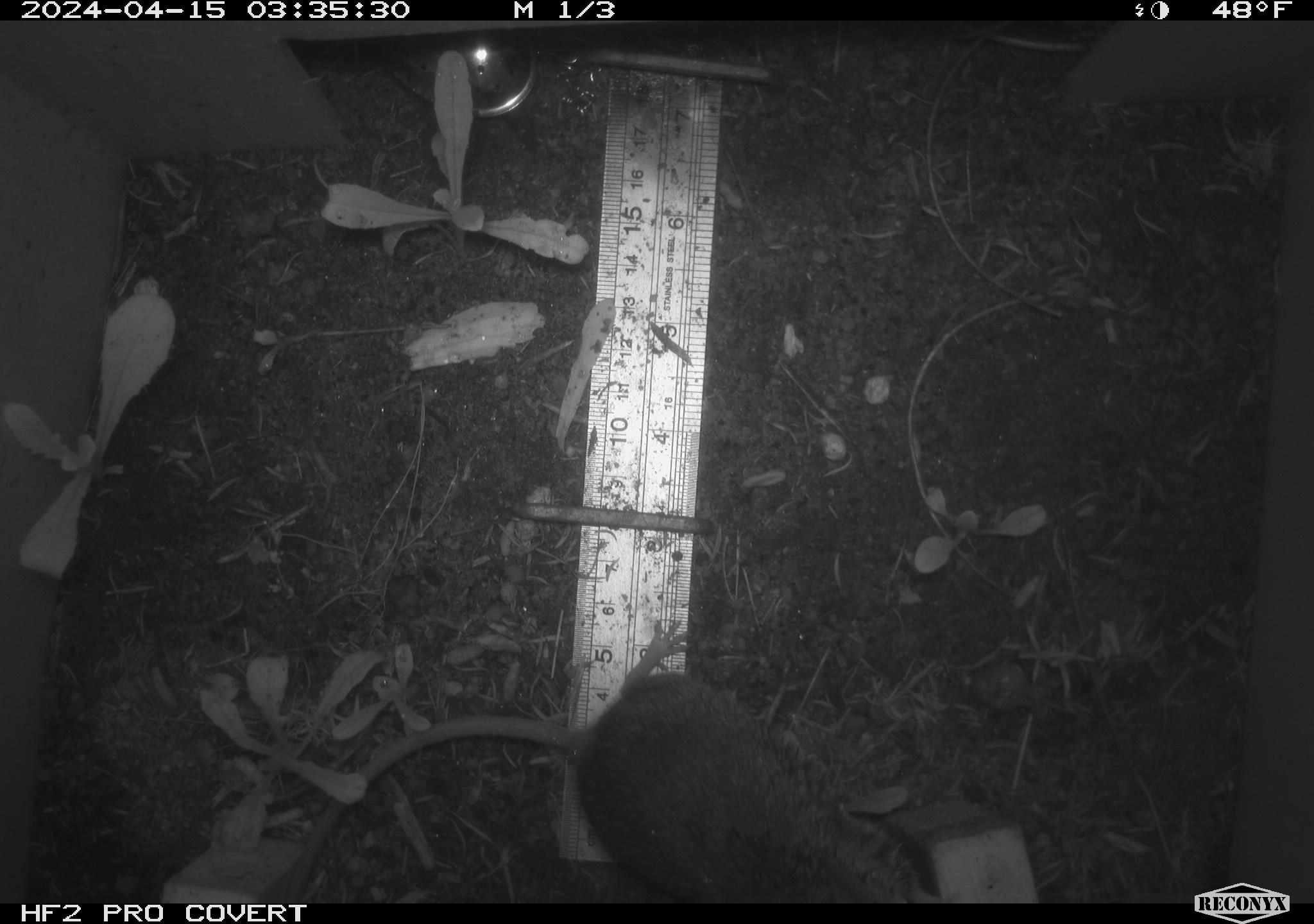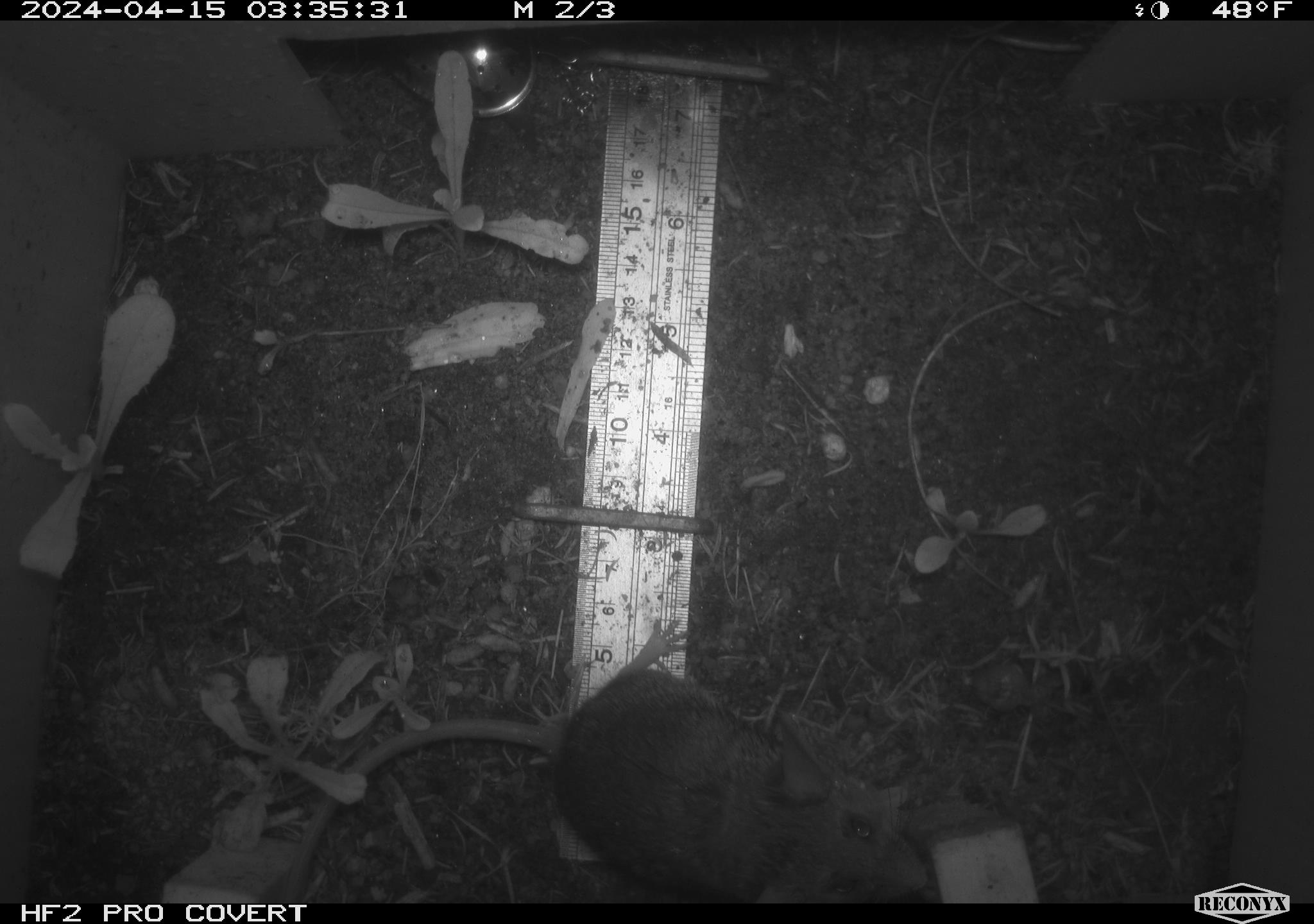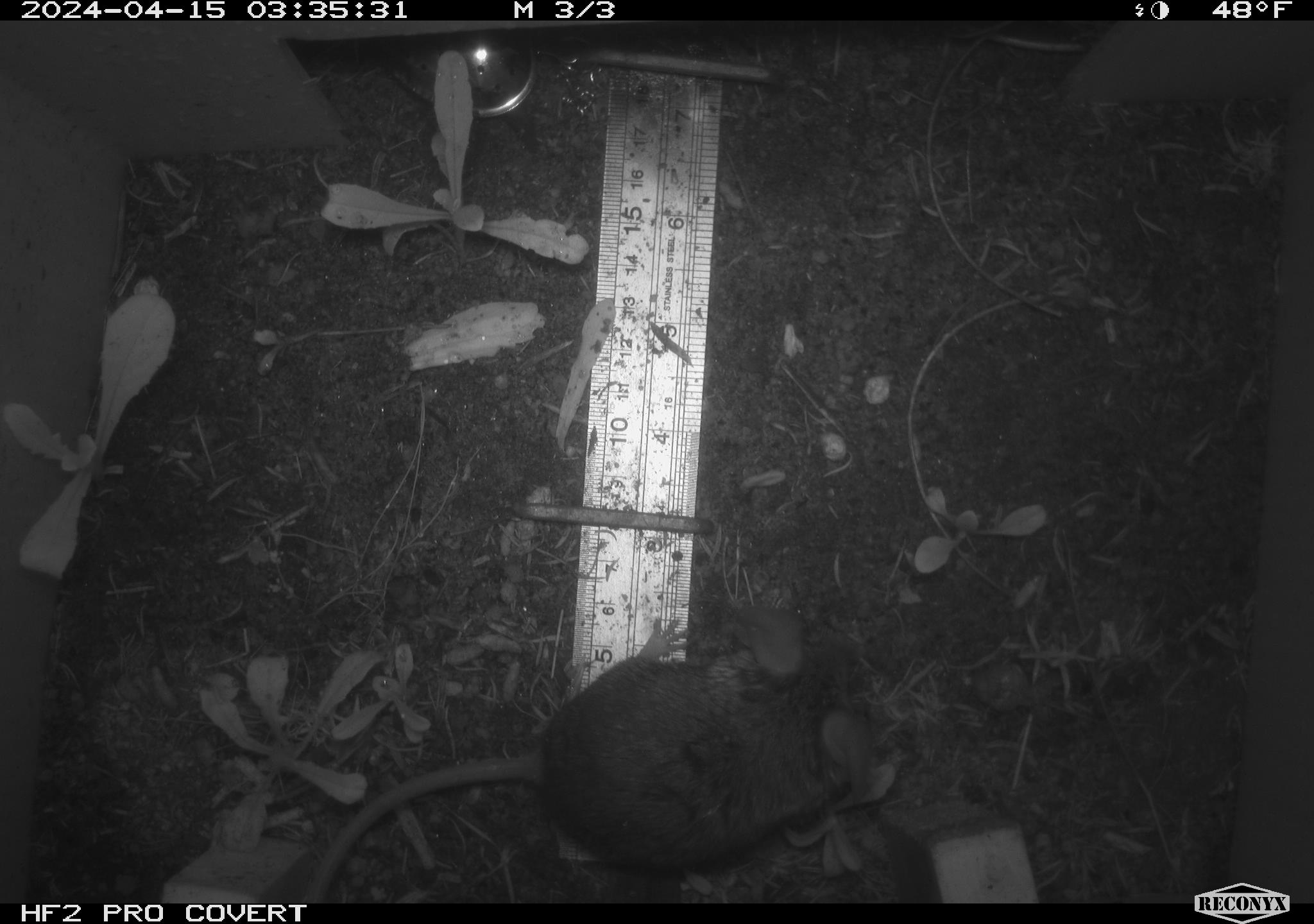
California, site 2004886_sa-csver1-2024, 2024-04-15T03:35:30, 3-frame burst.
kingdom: Animalia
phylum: Chordata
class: Mammalia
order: Rodentia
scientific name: Rodentia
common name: rodent